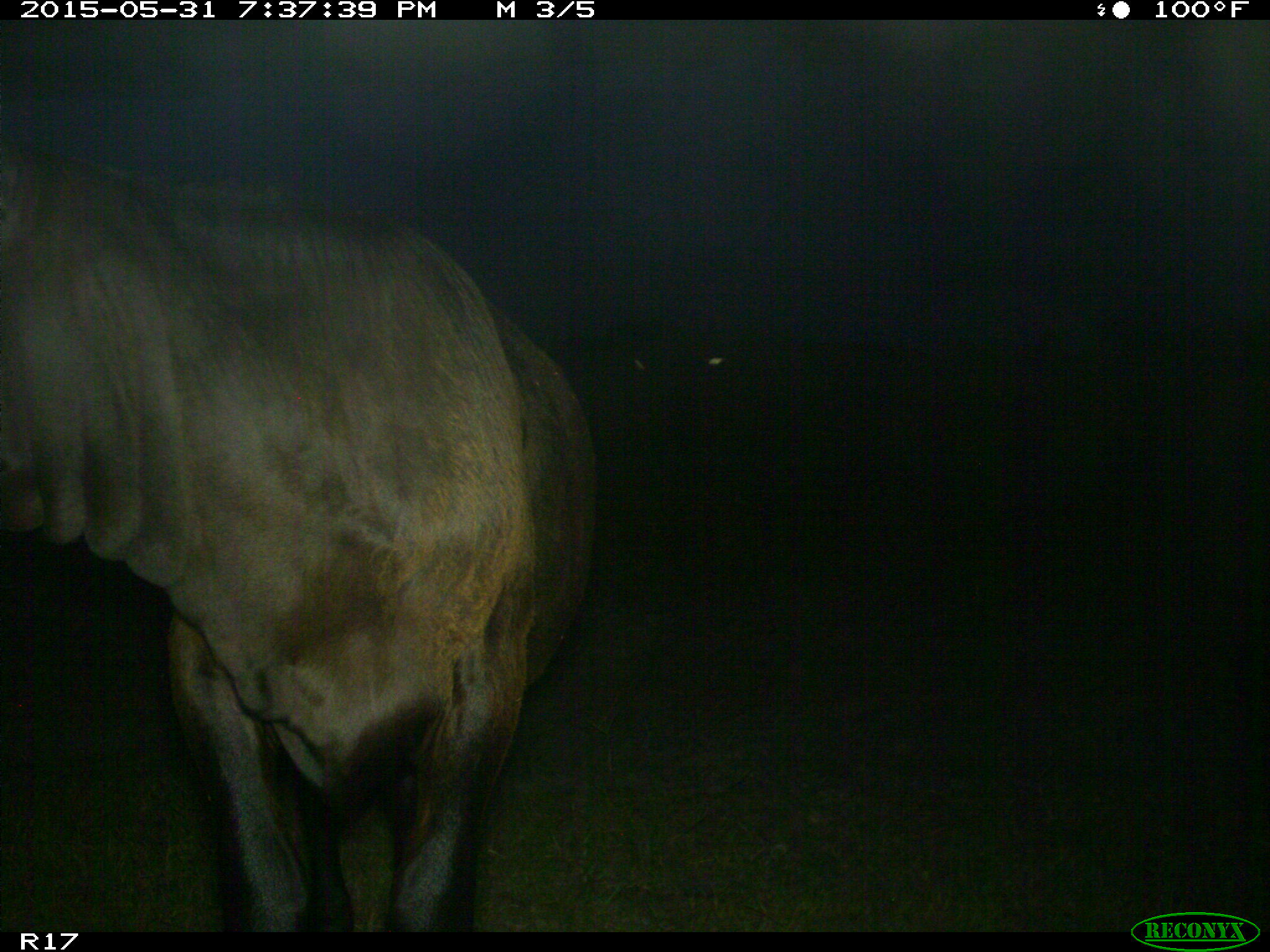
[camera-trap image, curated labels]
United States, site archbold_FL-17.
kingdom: Animalia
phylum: Chordata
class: Mammalia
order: Artiodactyla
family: Bovidae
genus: Bos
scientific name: Bos taurus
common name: domestic cow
Bos taurus (domestic cow).